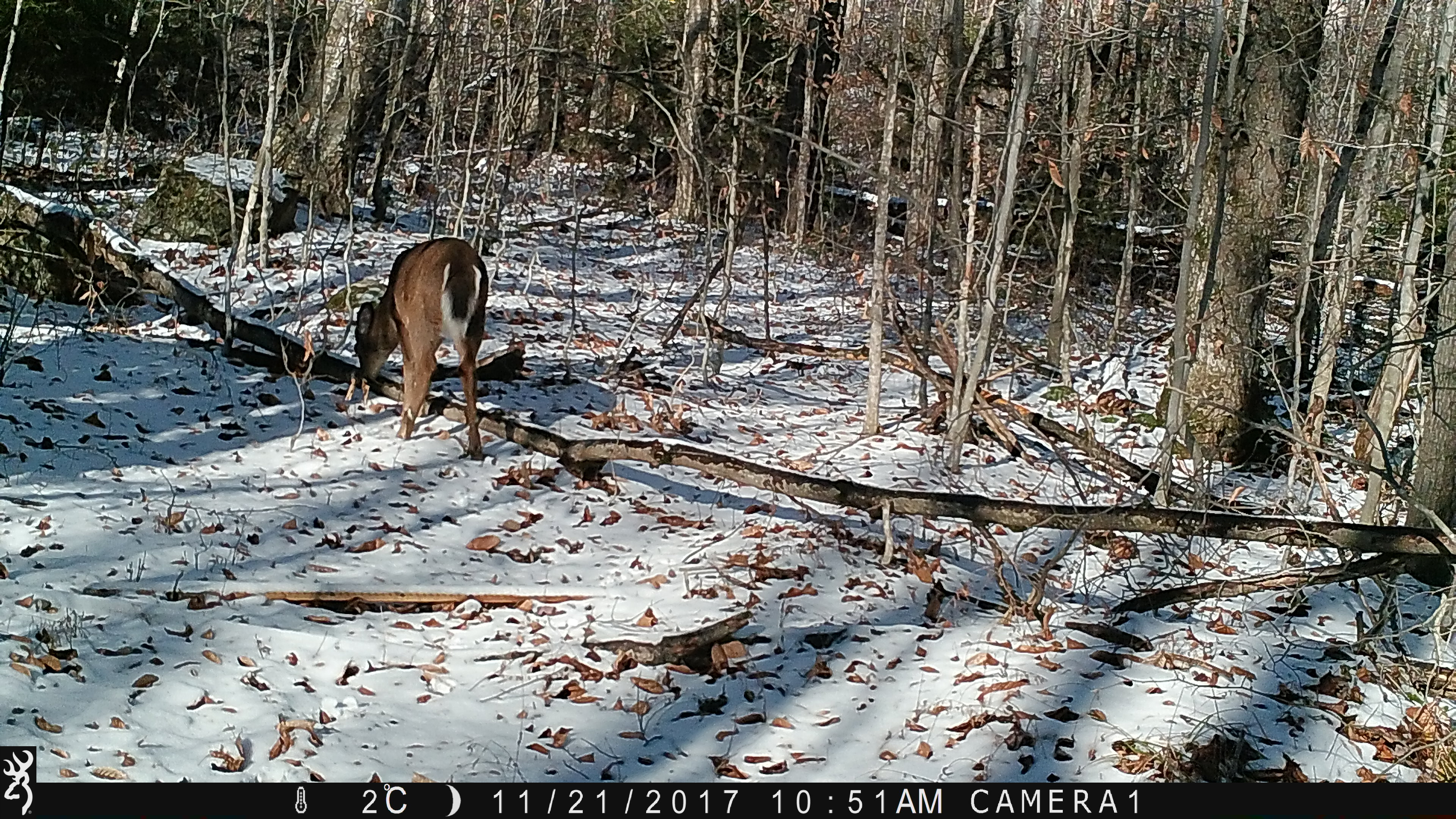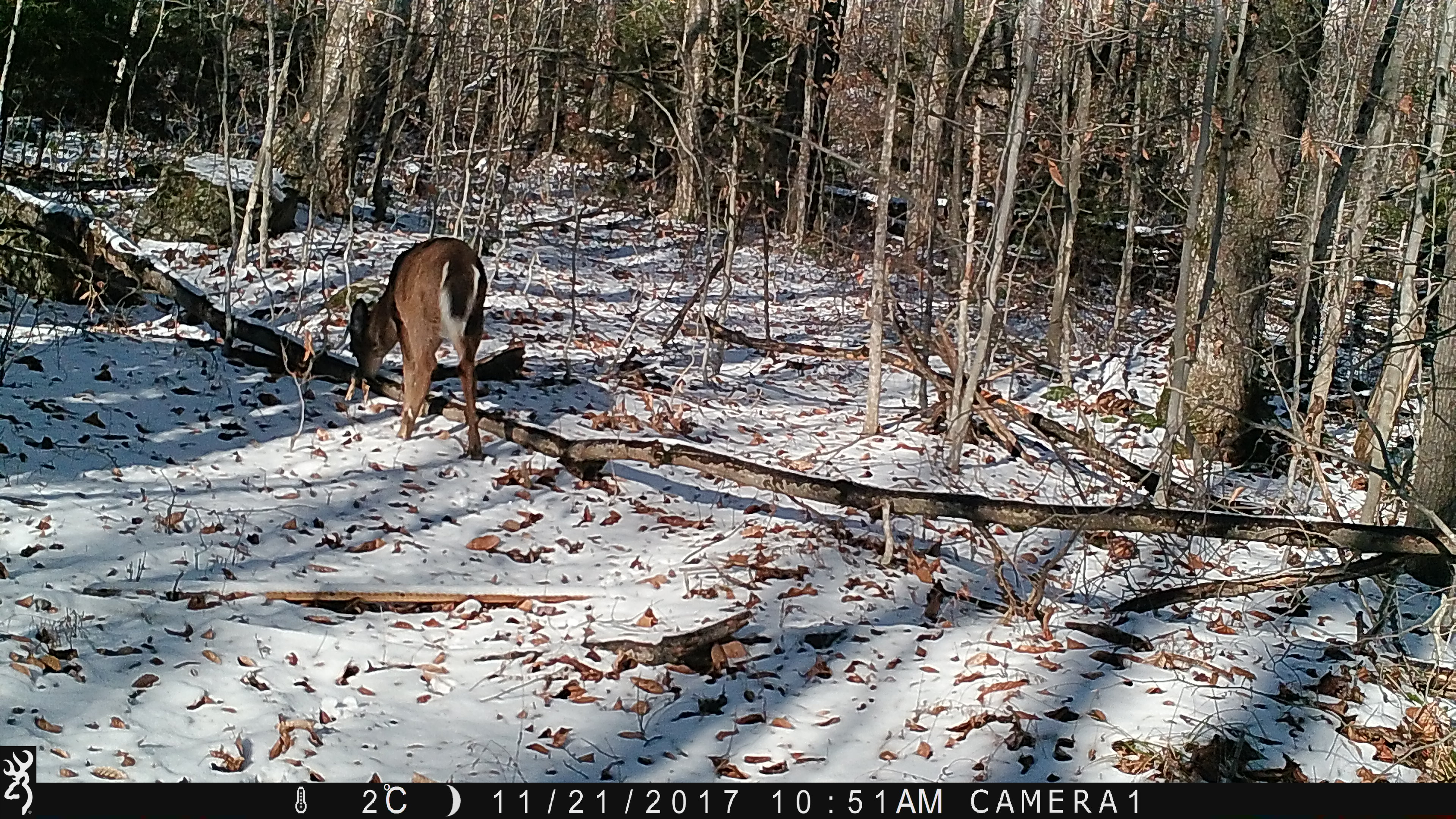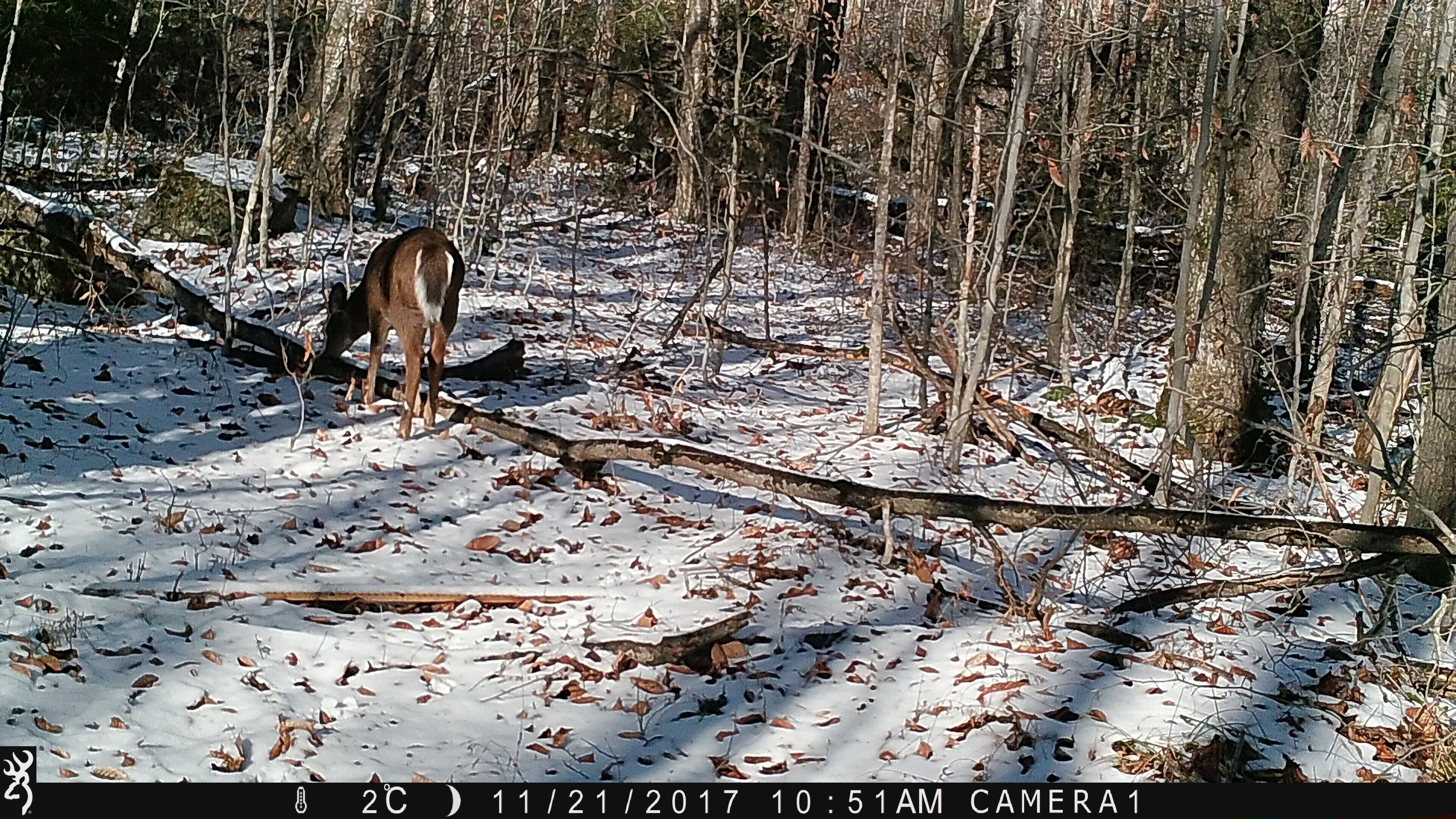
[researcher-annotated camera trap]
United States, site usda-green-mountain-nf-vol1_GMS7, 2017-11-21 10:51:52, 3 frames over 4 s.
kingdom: Animalia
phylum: Chordata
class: Mammalia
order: Artiodactyla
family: Cervidae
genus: Odocoileus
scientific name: Odocoileus virginianus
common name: white-tailed deer